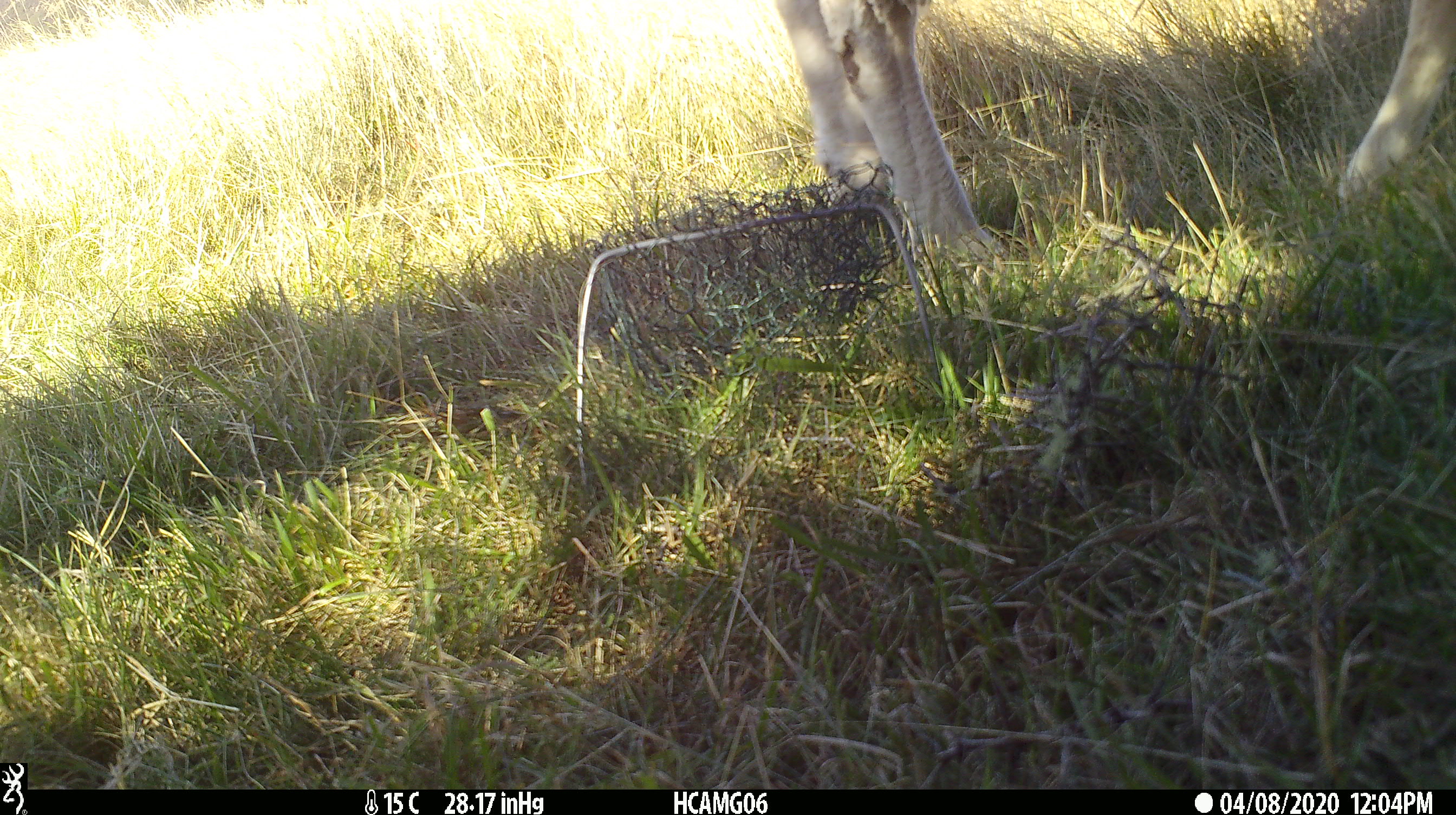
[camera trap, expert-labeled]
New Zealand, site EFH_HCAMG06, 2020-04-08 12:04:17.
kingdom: Animalia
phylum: Chordata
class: Mammalia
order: Artiodactyla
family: Bovidae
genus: Ovis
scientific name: Ovis aries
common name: domestic sheep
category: sheep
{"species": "sheep (domestic sheep) (Ovis aries)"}